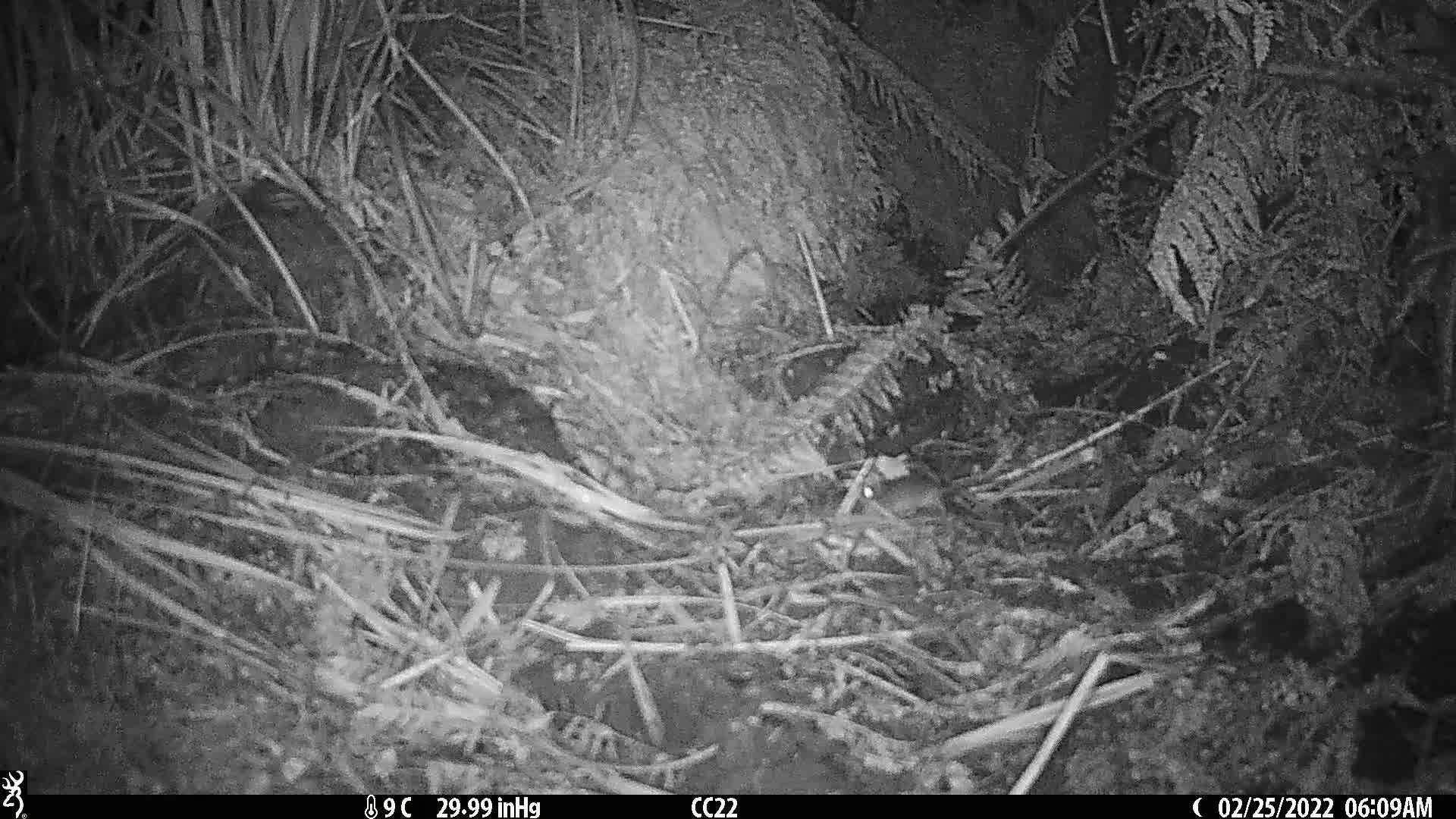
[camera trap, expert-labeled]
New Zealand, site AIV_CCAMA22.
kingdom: Animalia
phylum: Chordata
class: Mammalia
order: Rodentia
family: Muridae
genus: Mus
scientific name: Mus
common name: mouse